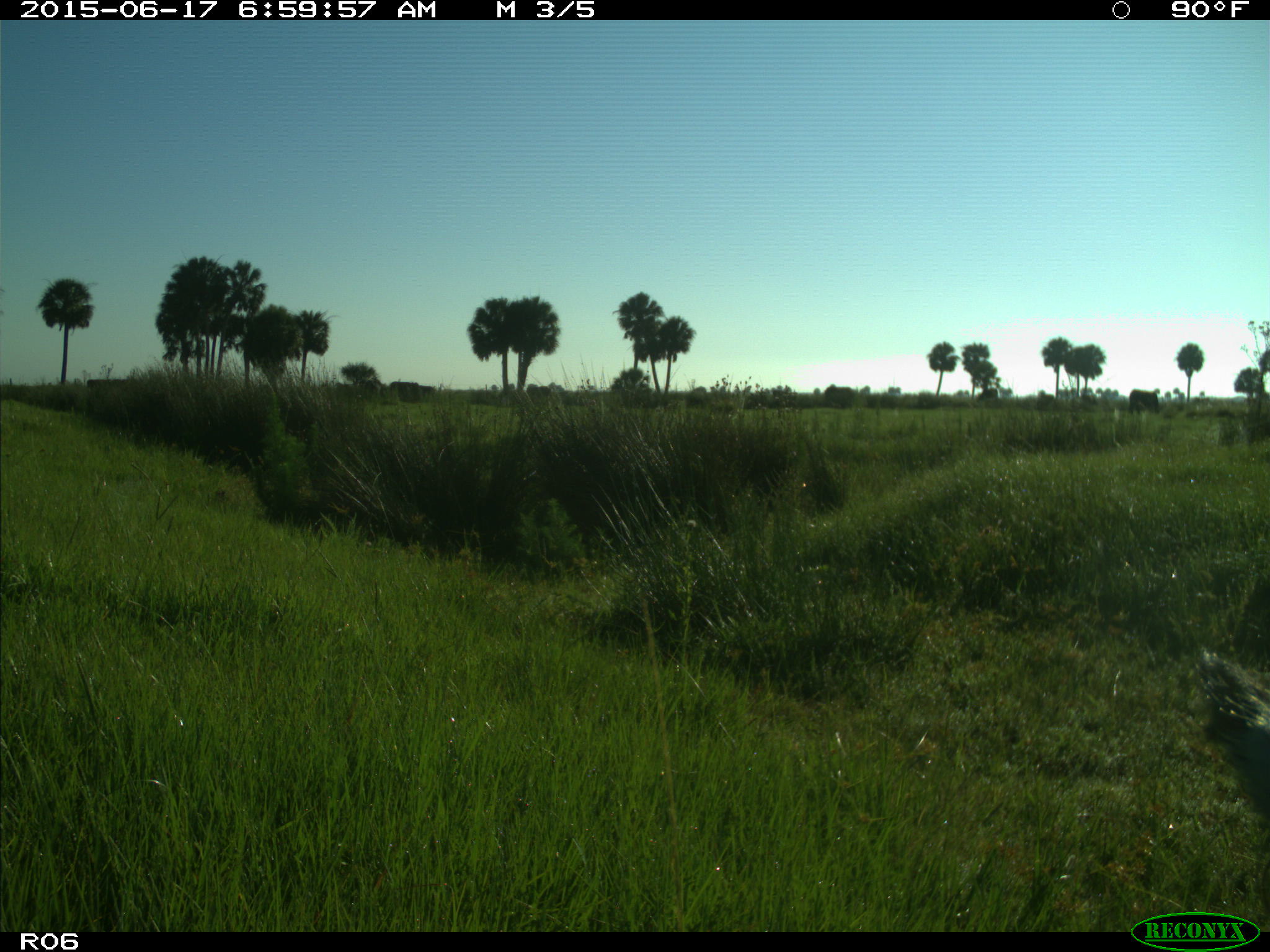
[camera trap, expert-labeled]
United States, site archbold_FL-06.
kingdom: Animalia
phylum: Chordata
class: Mammalia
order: Artiodactyla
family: Bovidae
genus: Bos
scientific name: Bos taurus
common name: domestic cow